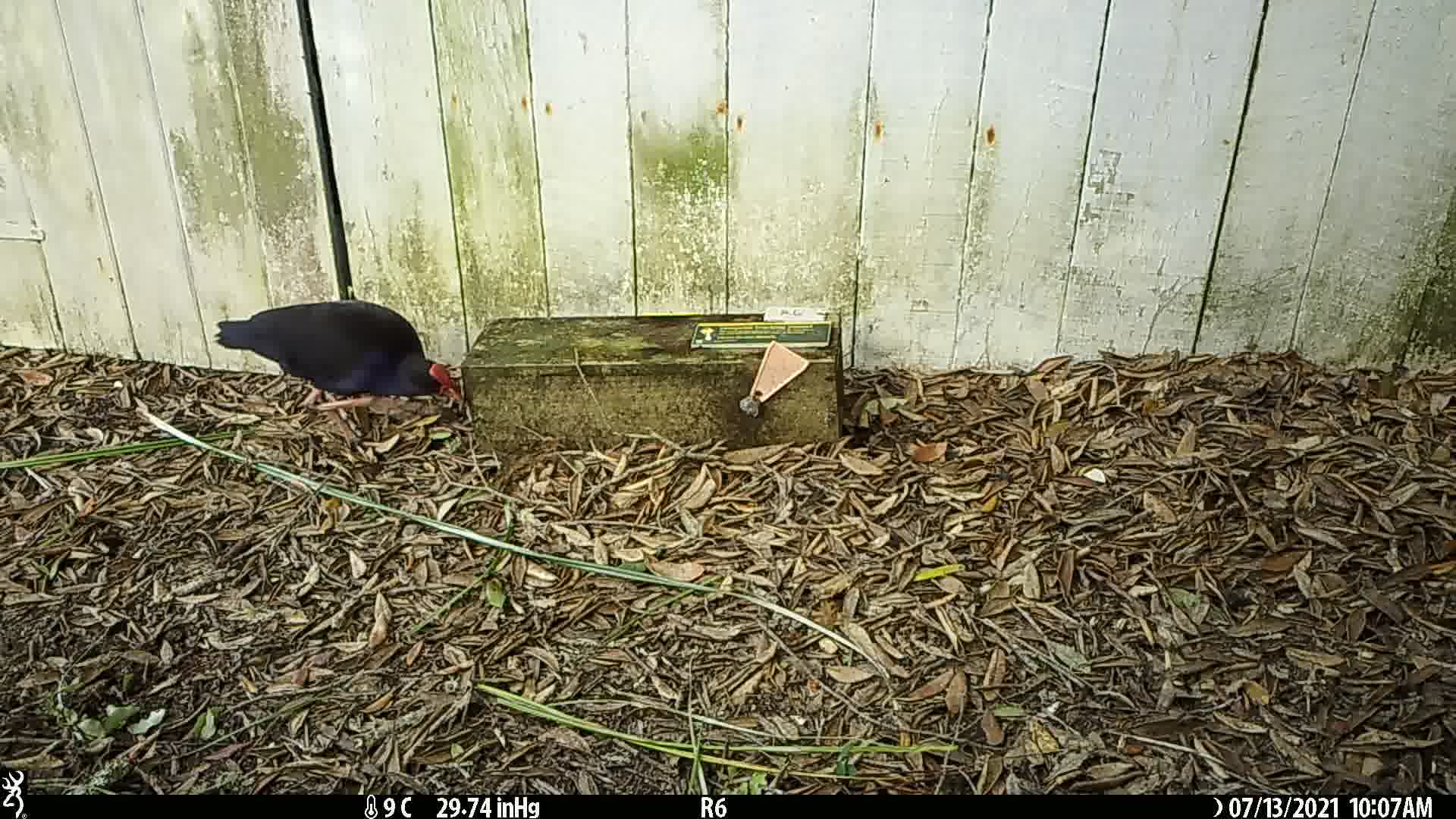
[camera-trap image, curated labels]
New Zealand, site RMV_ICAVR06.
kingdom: Animalia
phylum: Chordata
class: Aves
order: Gruiformes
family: Rallidae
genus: Porphyrio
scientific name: Porphyrio melanotus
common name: australasian swamphen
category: pukeko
Pukeko (australasian swamphen) (Porphyrio melanotus).